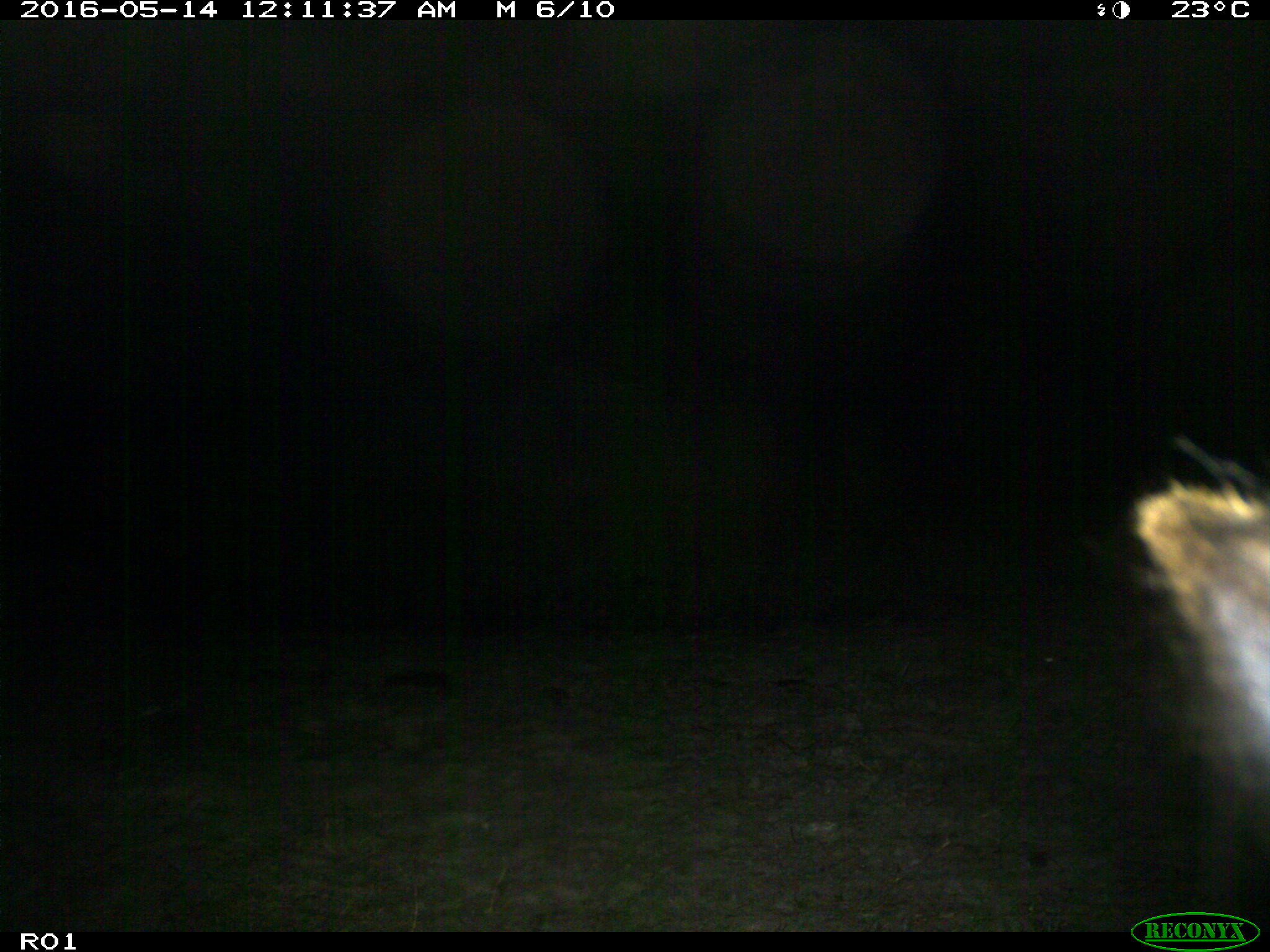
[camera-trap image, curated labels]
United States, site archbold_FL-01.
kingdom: Animalia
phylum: Chordata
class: Mammalia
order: Artiodactyla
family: Bovidae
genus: Bos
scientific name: Bos taurus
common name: domestic cow